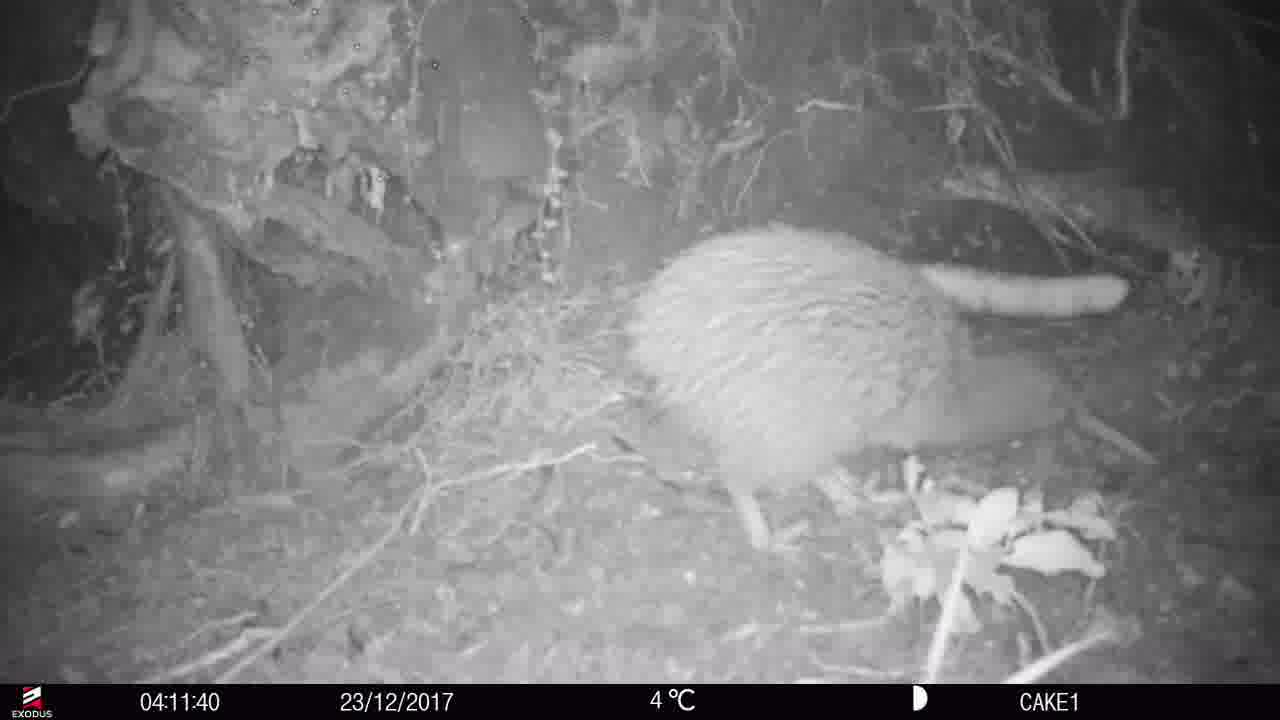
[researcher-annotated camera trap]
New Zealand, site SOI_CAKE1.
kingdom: Animalia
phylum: Chordata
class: Aves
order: Apterygiformes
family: Apterygidae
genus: Apteryx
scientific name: Apteryx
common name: kiwi